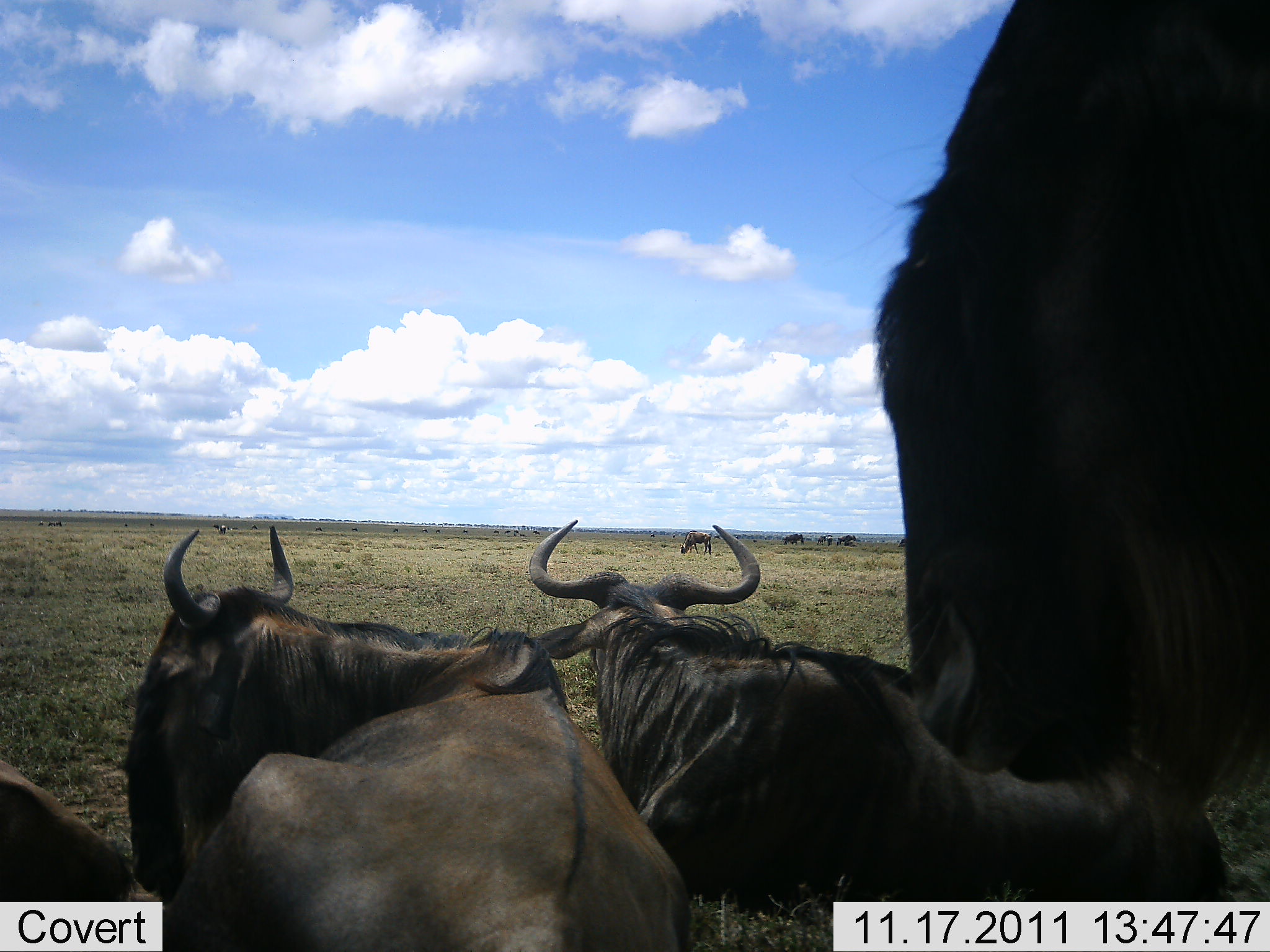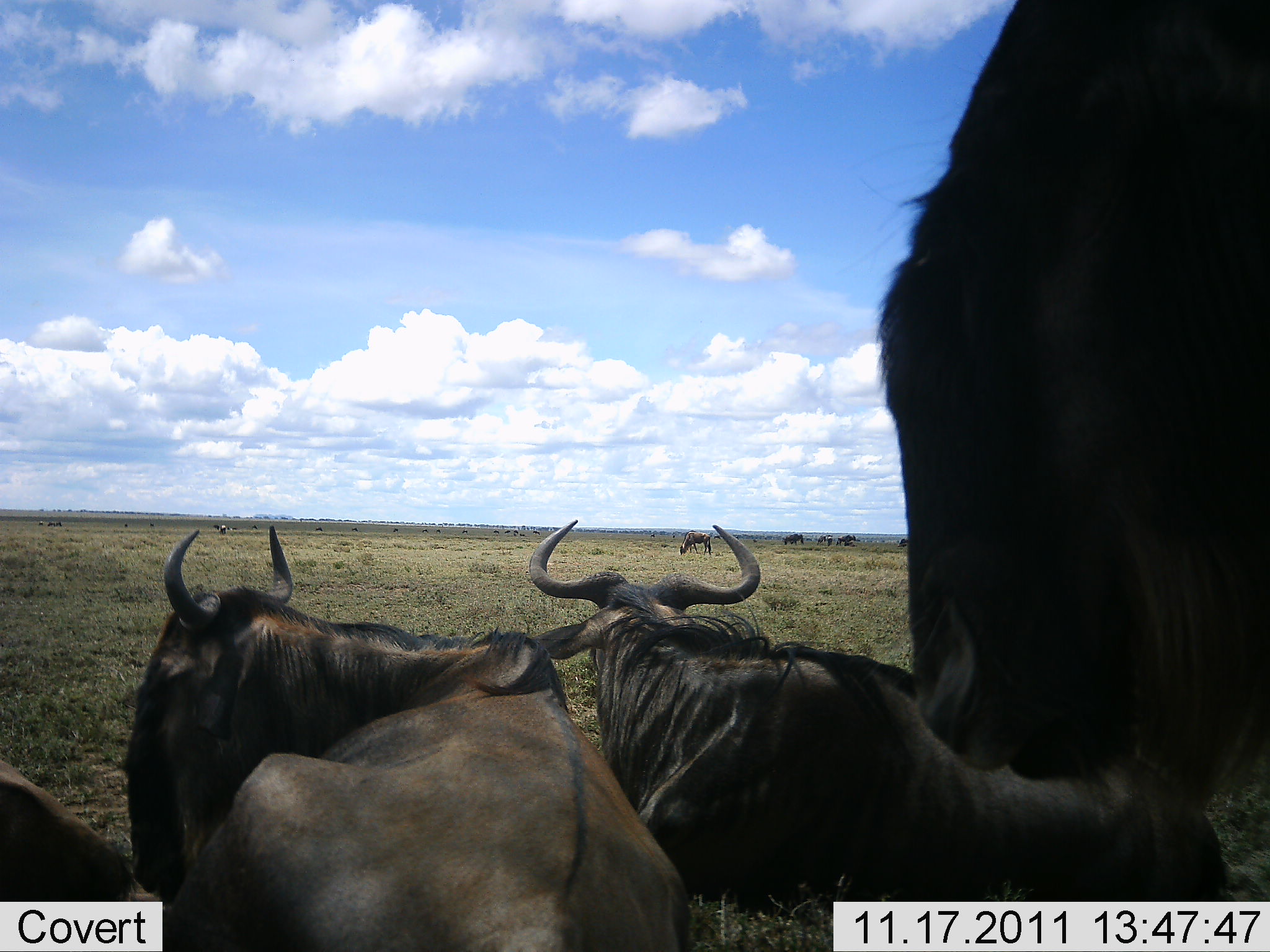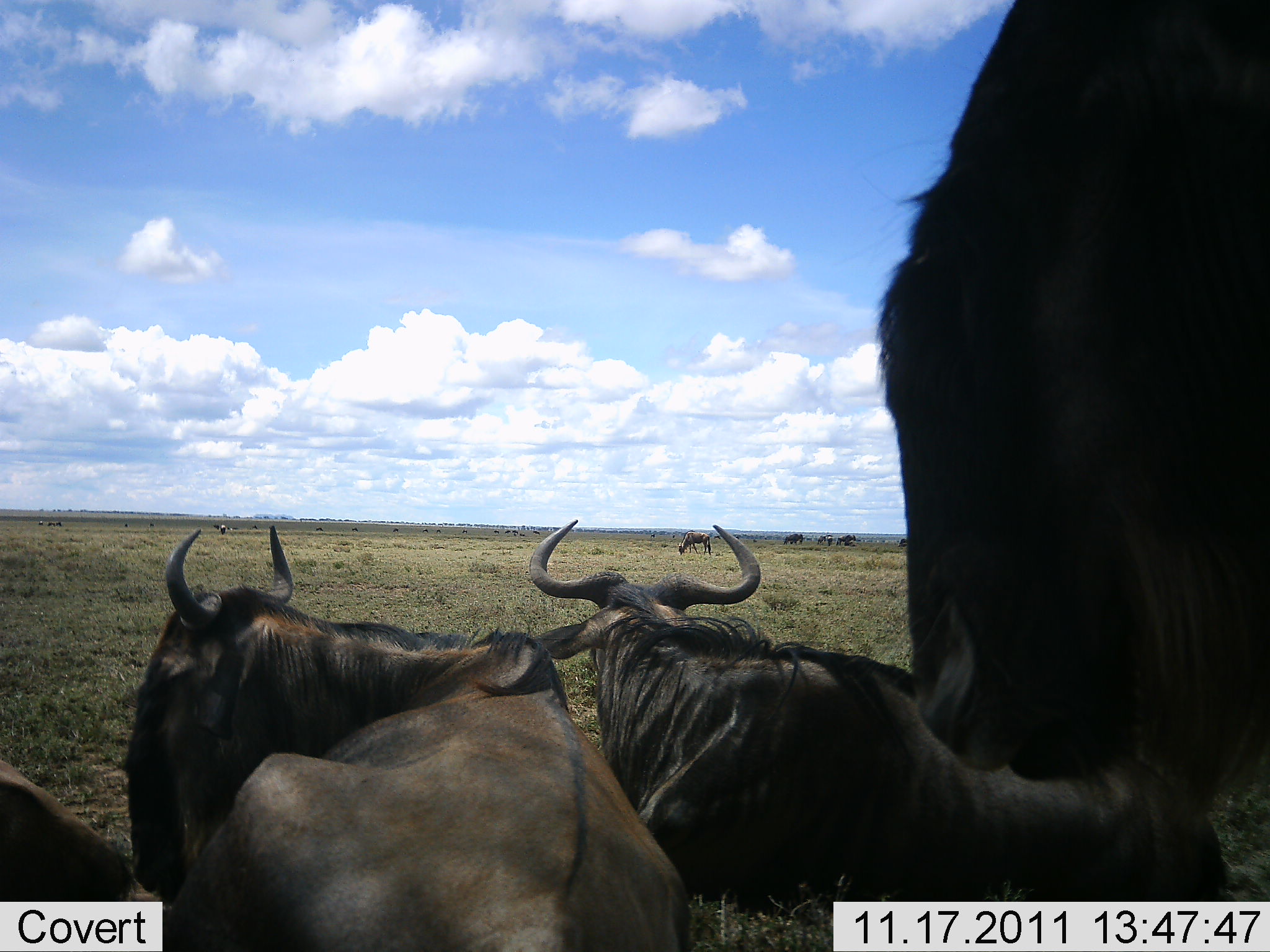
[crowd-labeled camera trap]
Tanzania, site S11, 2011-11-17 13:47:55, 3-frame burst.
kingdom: Animalia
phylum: Chordata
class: Mammalia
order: Artiodactyla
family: Bovidae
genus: Connochaetes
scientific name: Connochaetes taurinus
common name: blue wildebeest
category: wildebeest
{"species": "wildebeest (blue wildebeest) (Connochaetes taurinus)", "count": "6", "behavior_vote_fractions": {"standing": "77%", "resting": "77%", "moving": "0%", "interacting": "0%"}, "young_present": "0%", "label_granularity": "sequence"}